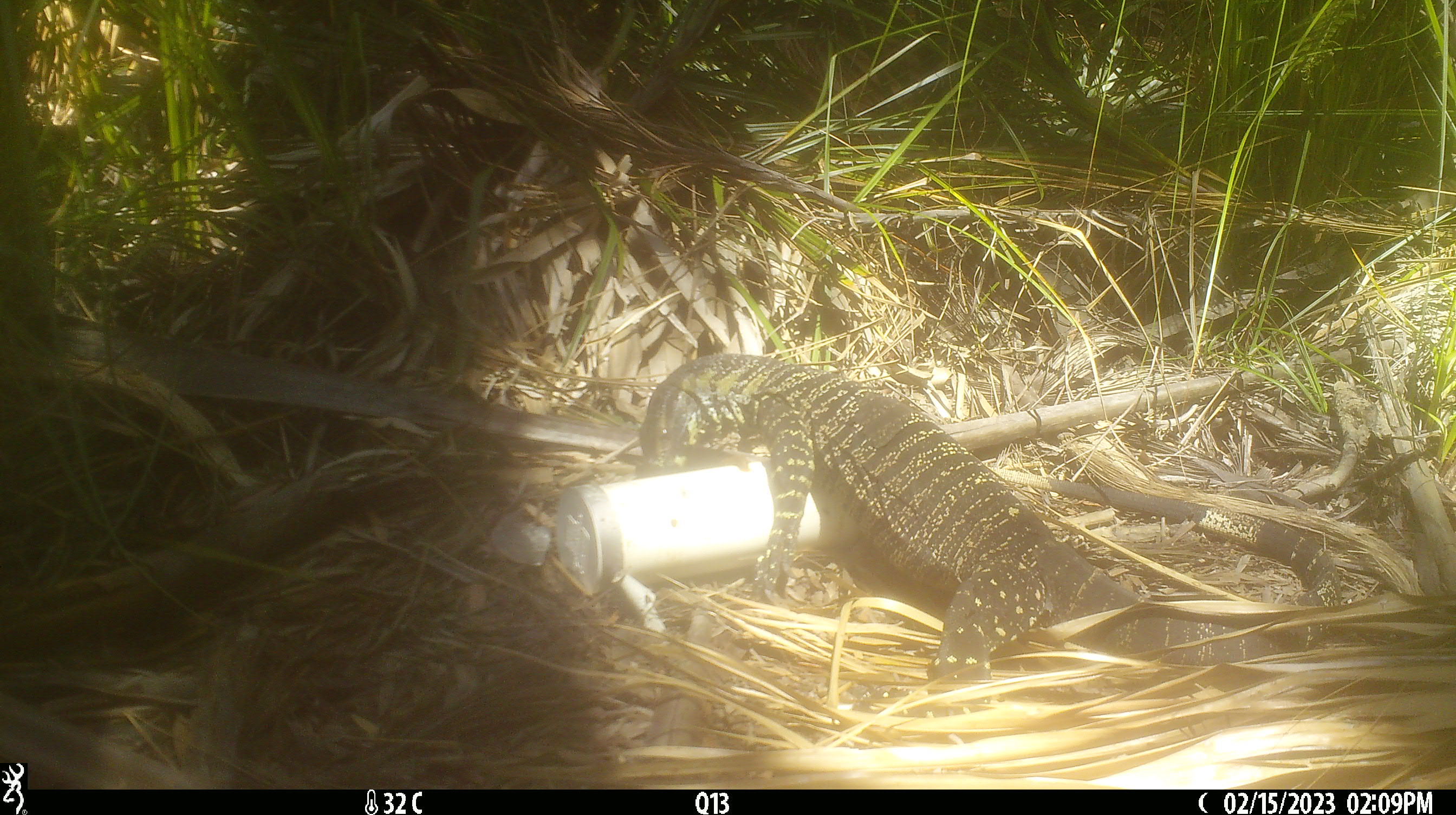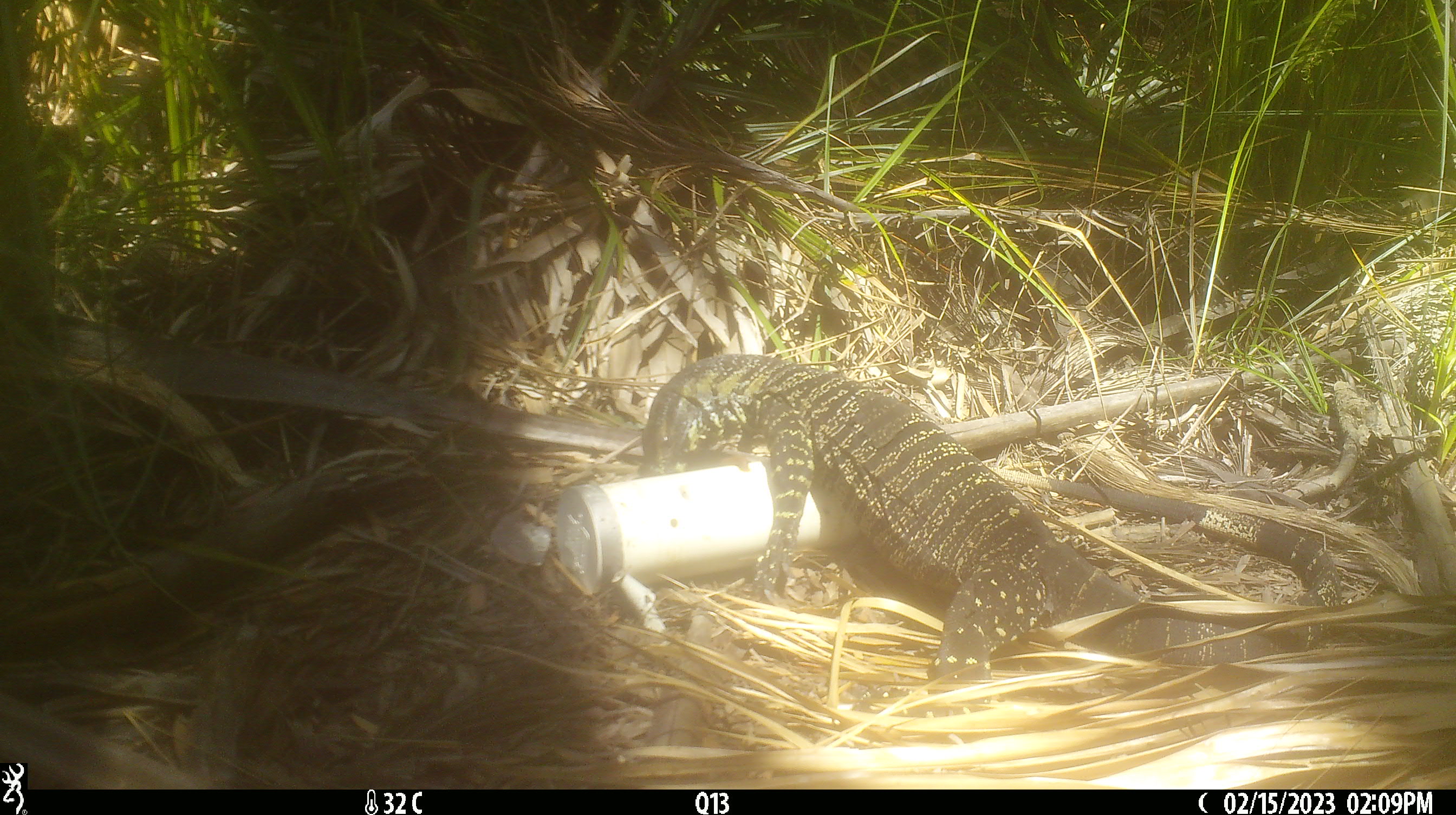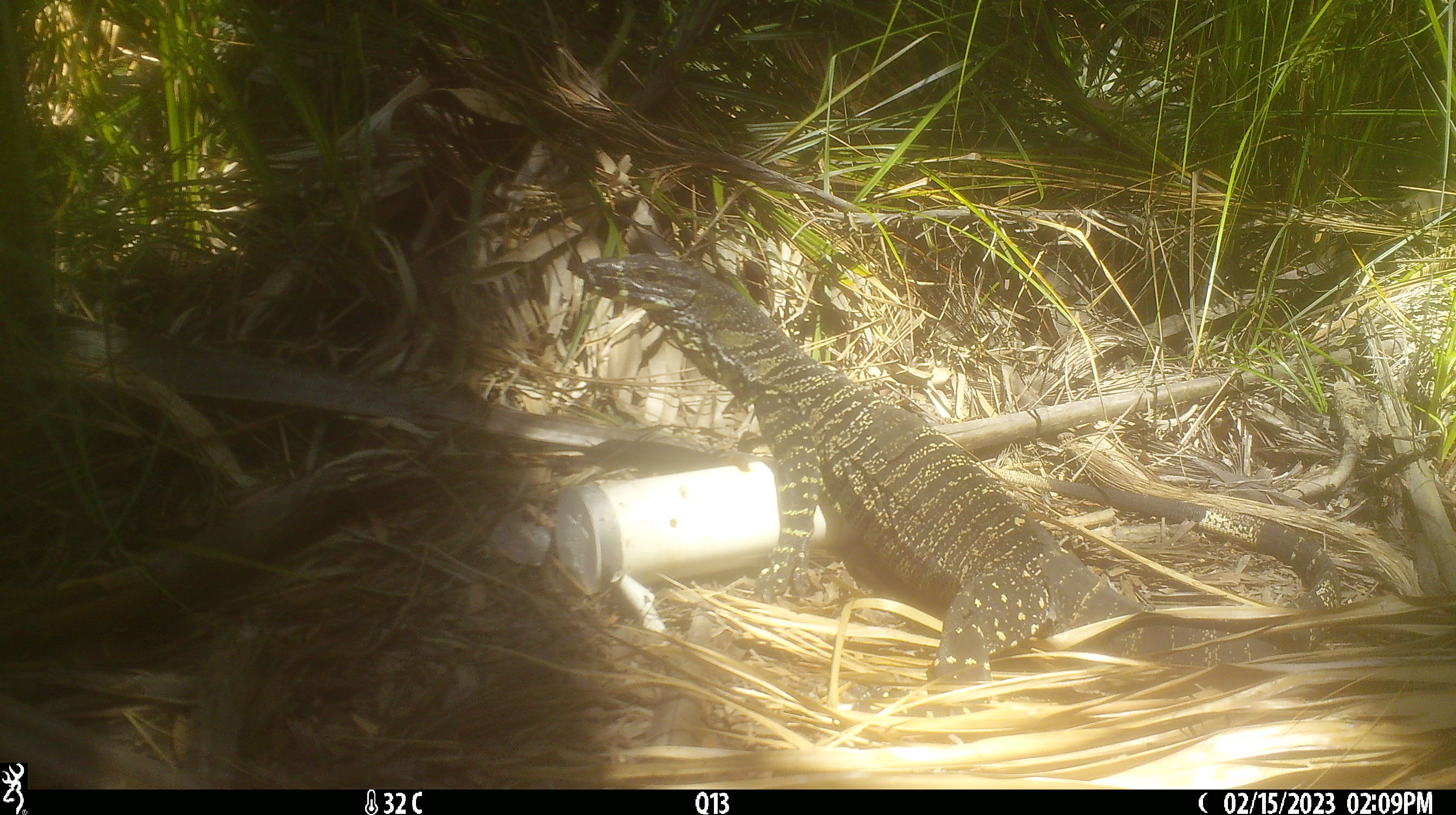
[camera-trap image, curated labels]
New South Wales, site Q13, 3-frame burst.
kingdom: Animalia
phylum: Chordata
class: Reptilia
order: Squamata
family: Varanidae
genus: Varanus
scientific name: Varanus varius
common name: lace monitor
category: goanna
Goanna (lace monitor) (Varanus varius).